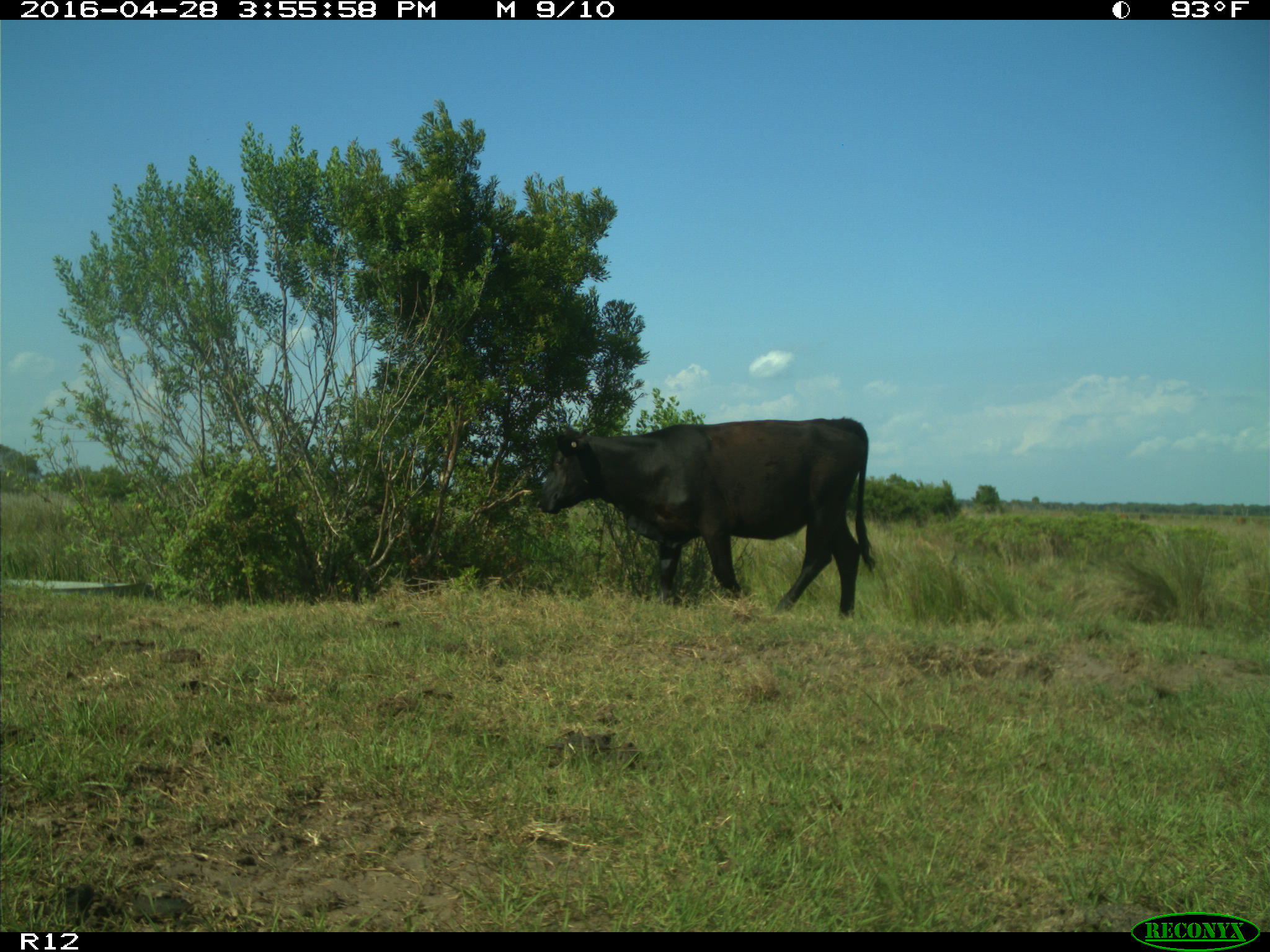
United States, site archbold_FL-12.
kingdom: Animalia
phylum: Chordata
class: Mammalia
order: Artiodactyla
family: Bovidae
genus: Bos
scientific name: Bos taurus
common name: domestic cow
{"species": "Bos taurus (domestic cow)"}